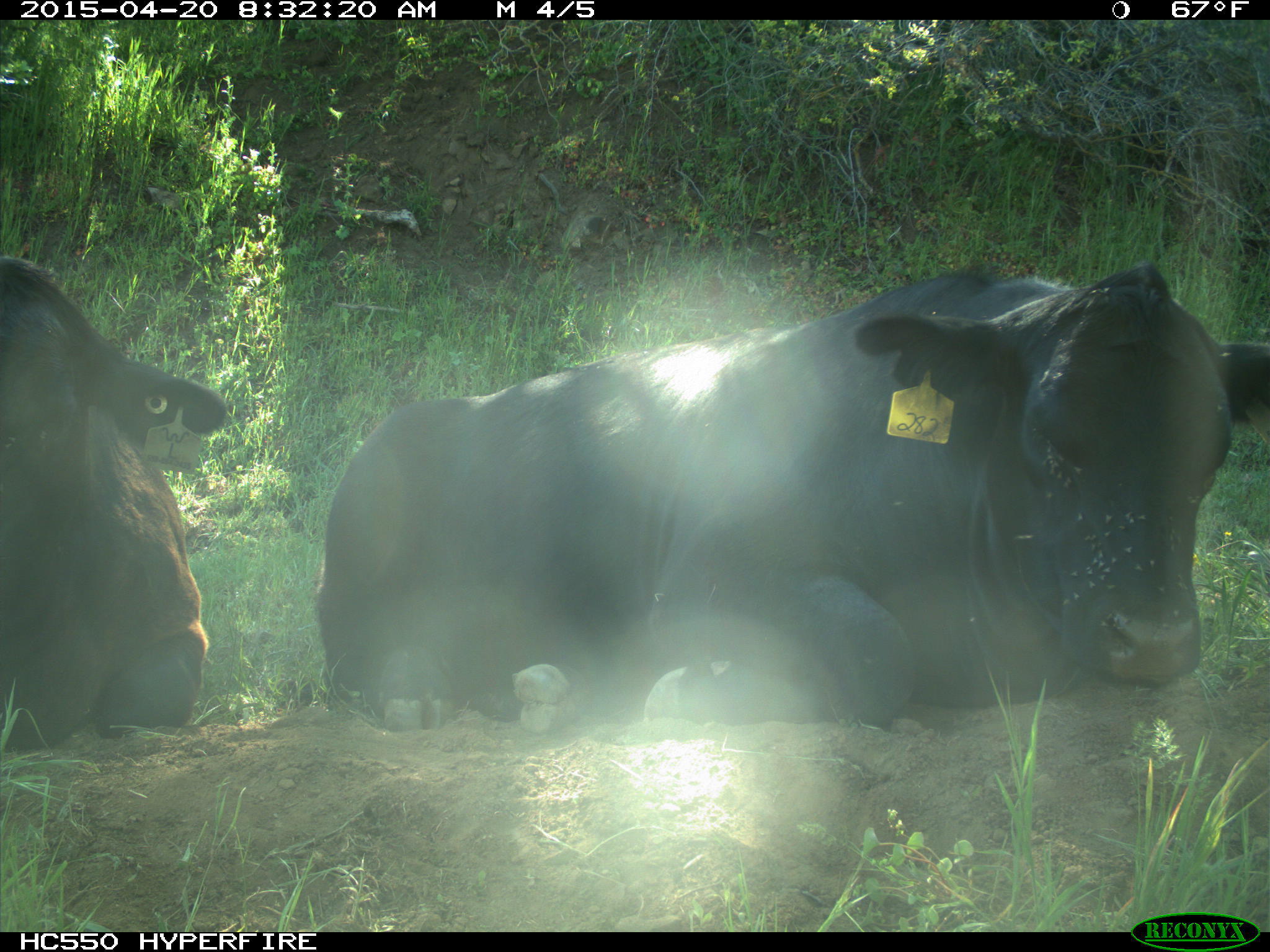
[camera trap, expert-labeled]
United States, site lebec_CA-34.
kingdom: Animalia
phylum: Chordata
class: Mammalia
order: Artiodactyla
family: Bovidae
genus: Bos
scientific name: Bos taurus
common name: domestic cow